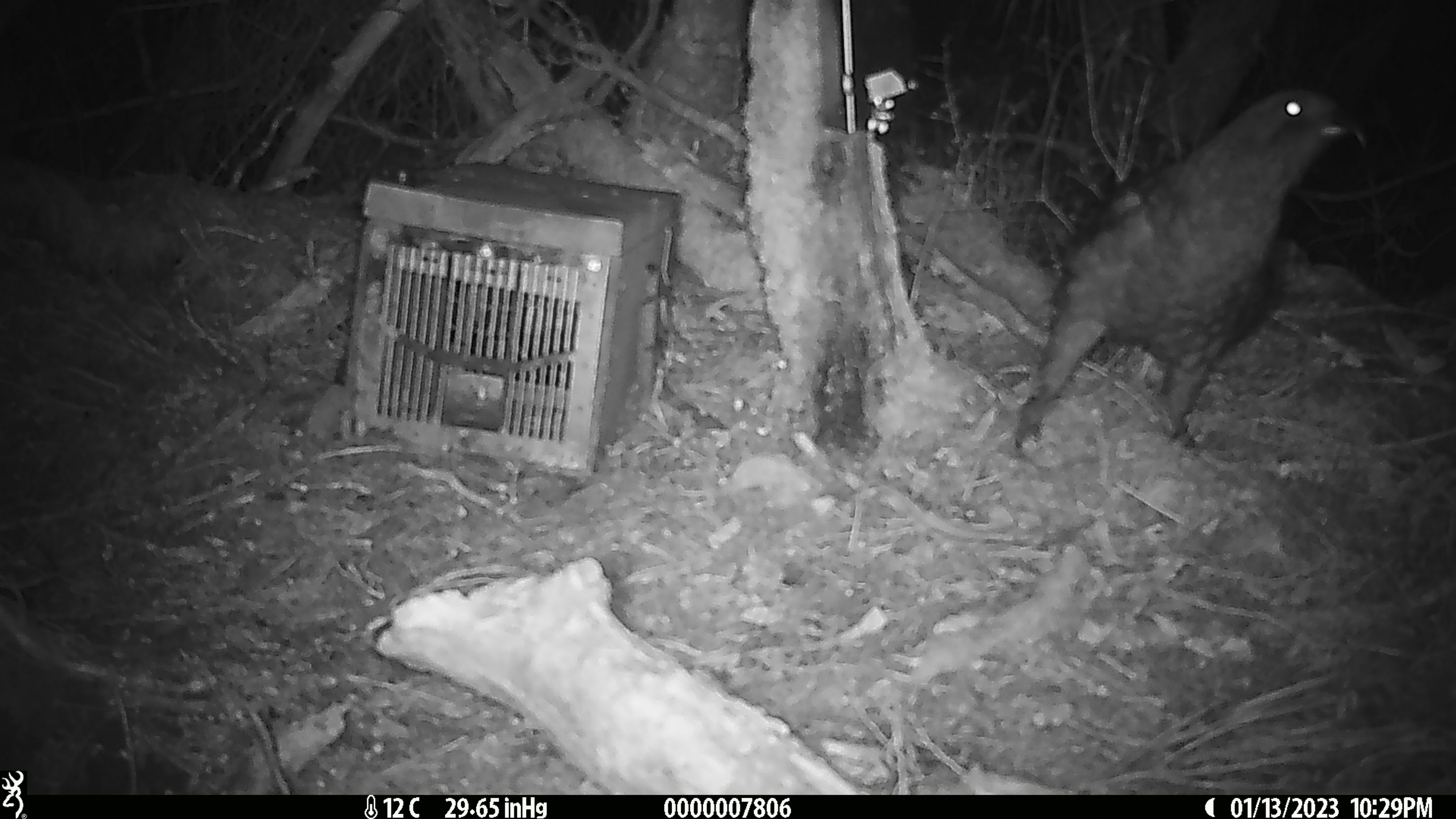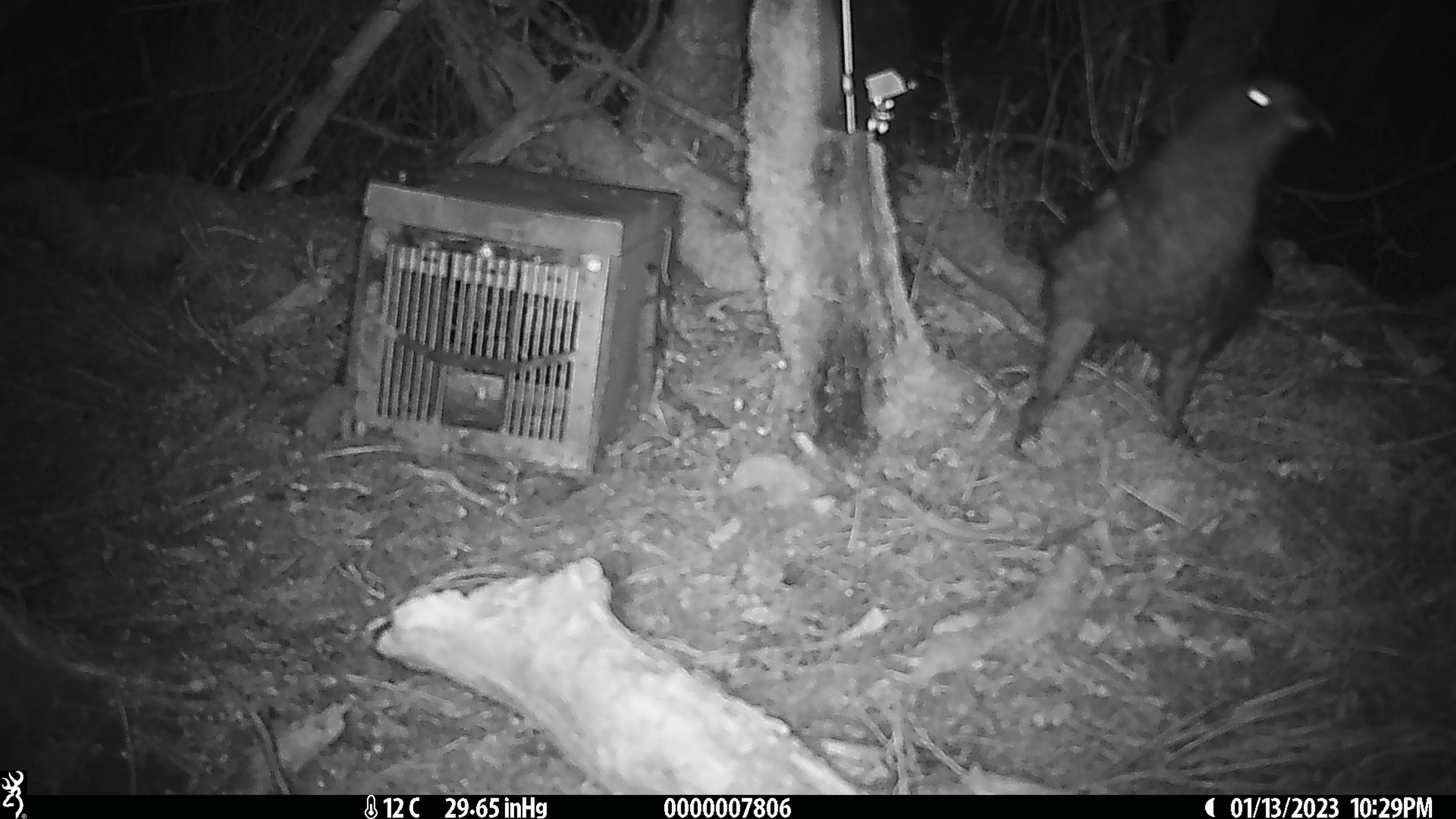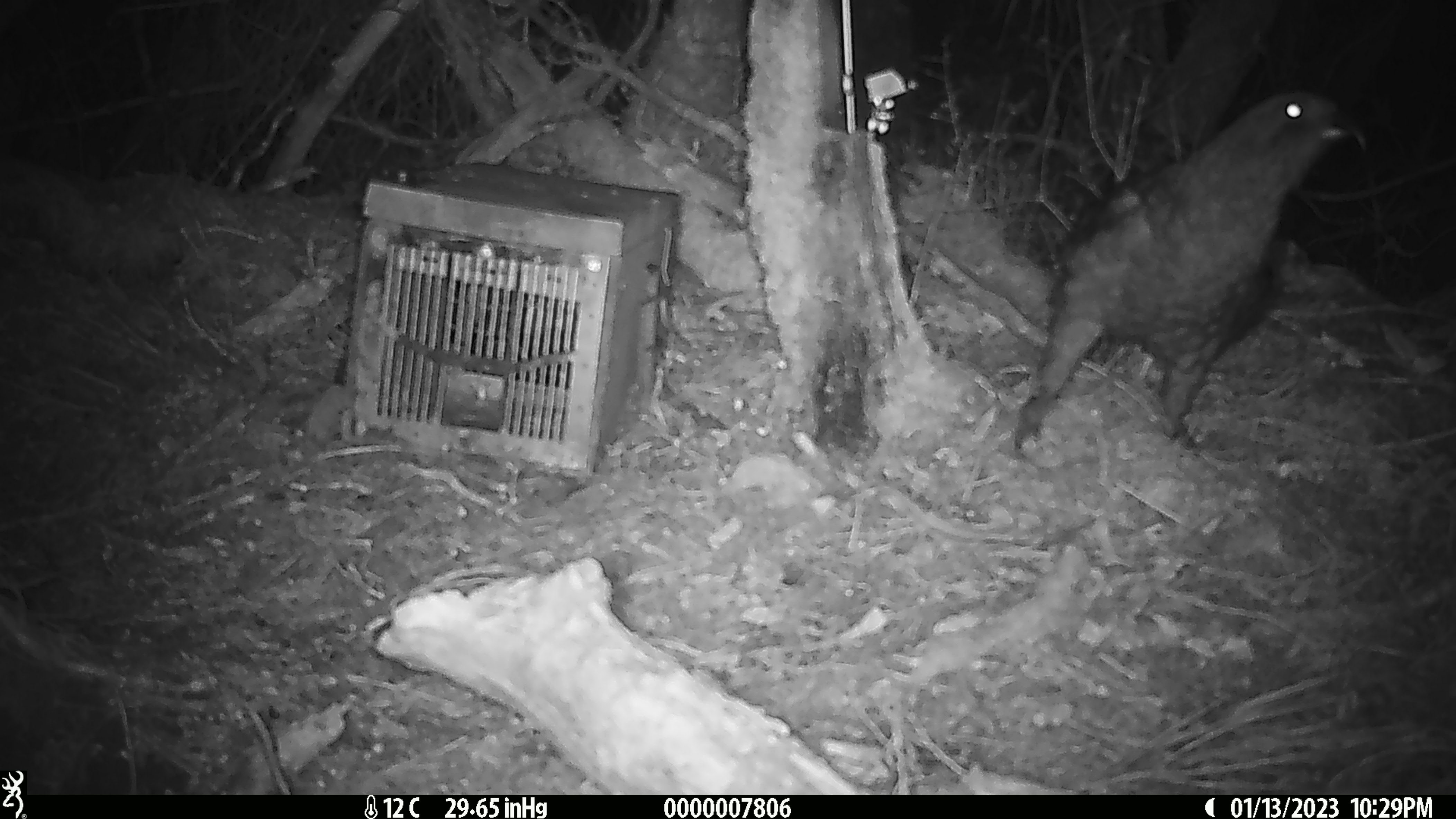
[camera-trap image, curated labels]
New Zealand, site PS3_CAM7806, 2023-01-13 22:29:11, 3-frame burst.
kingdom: Animalia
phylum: Chordata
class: Aves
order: Psittaciformes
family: Strigopidae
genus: Nestor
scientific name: Nestor notabilis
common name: kea